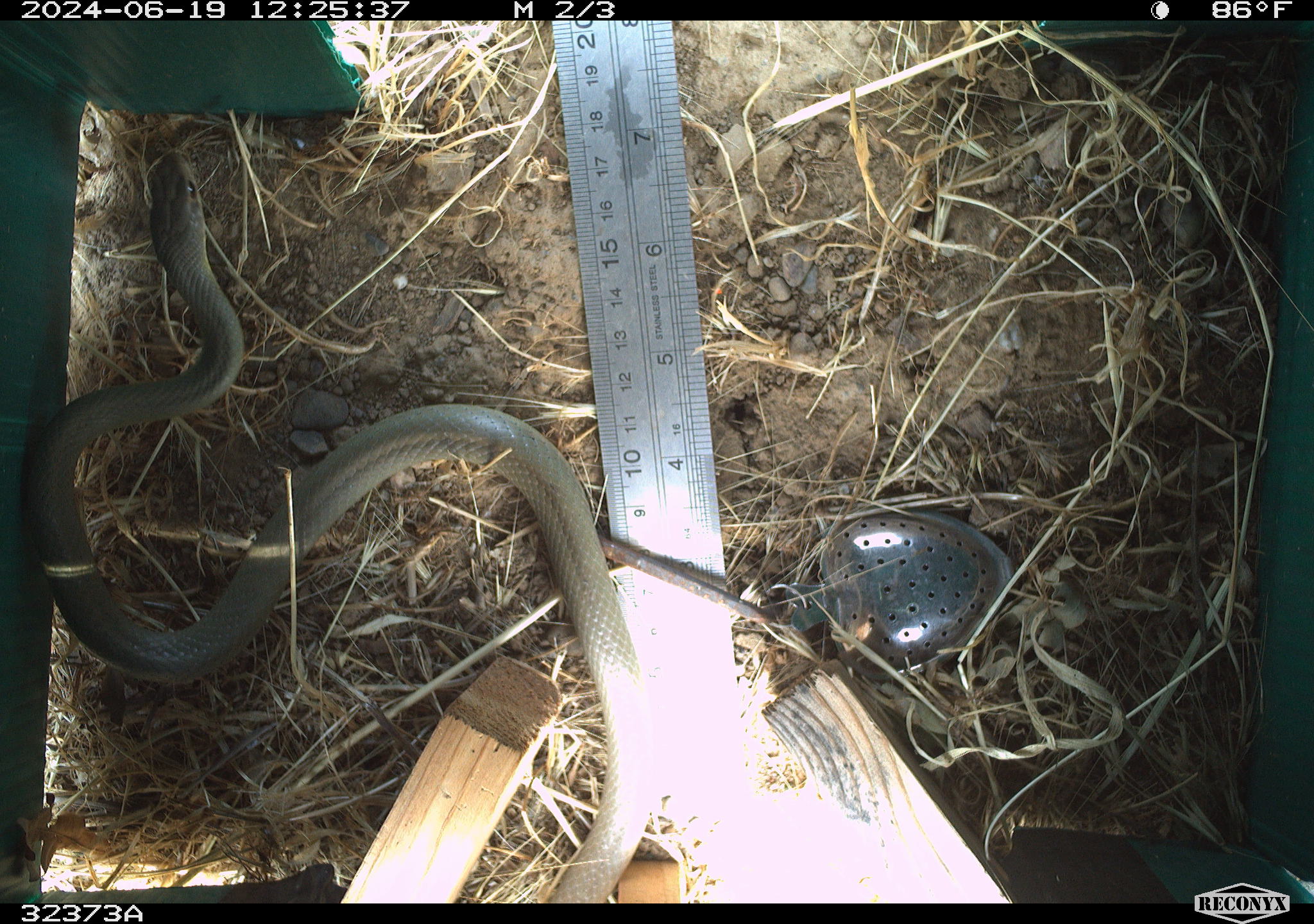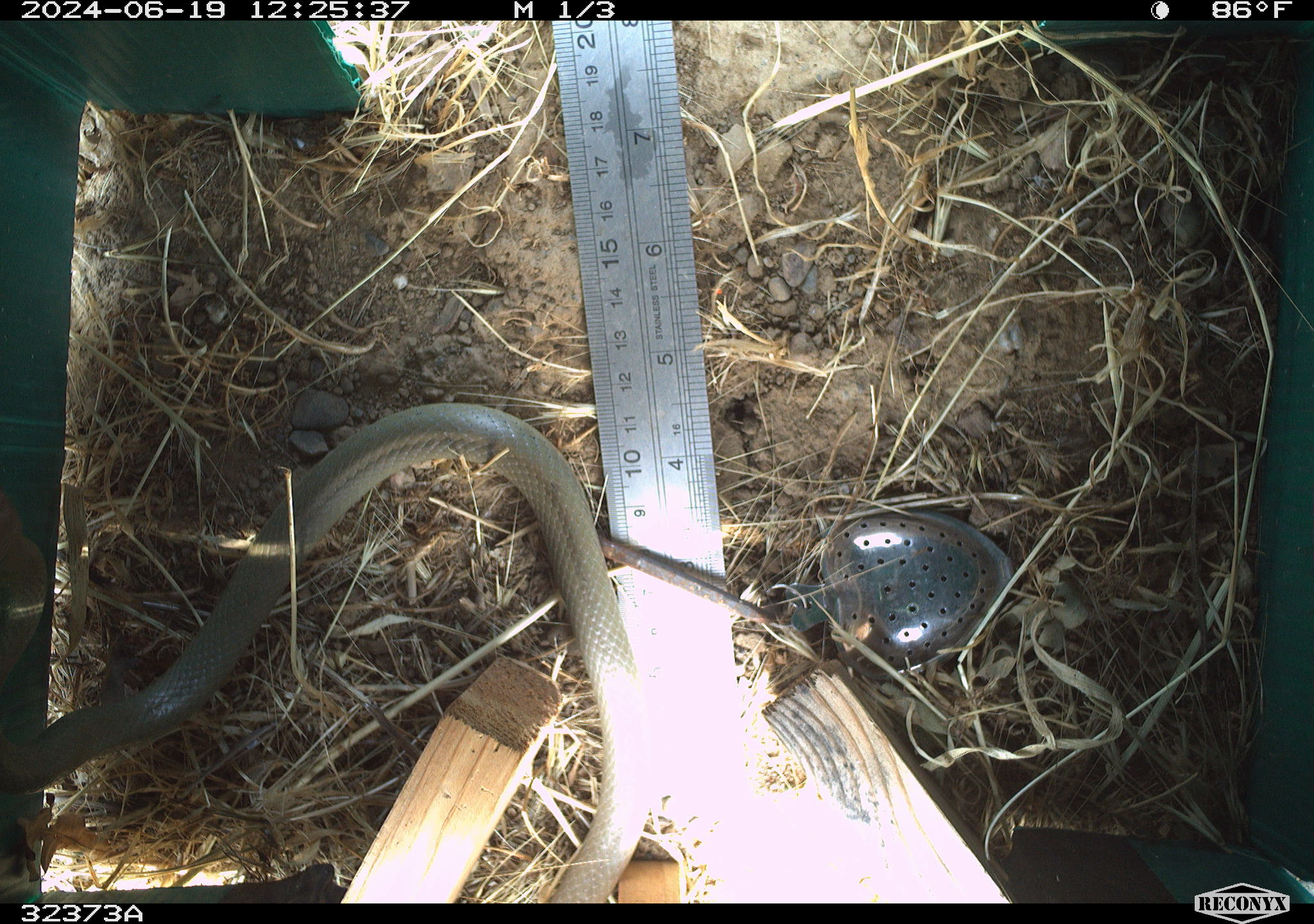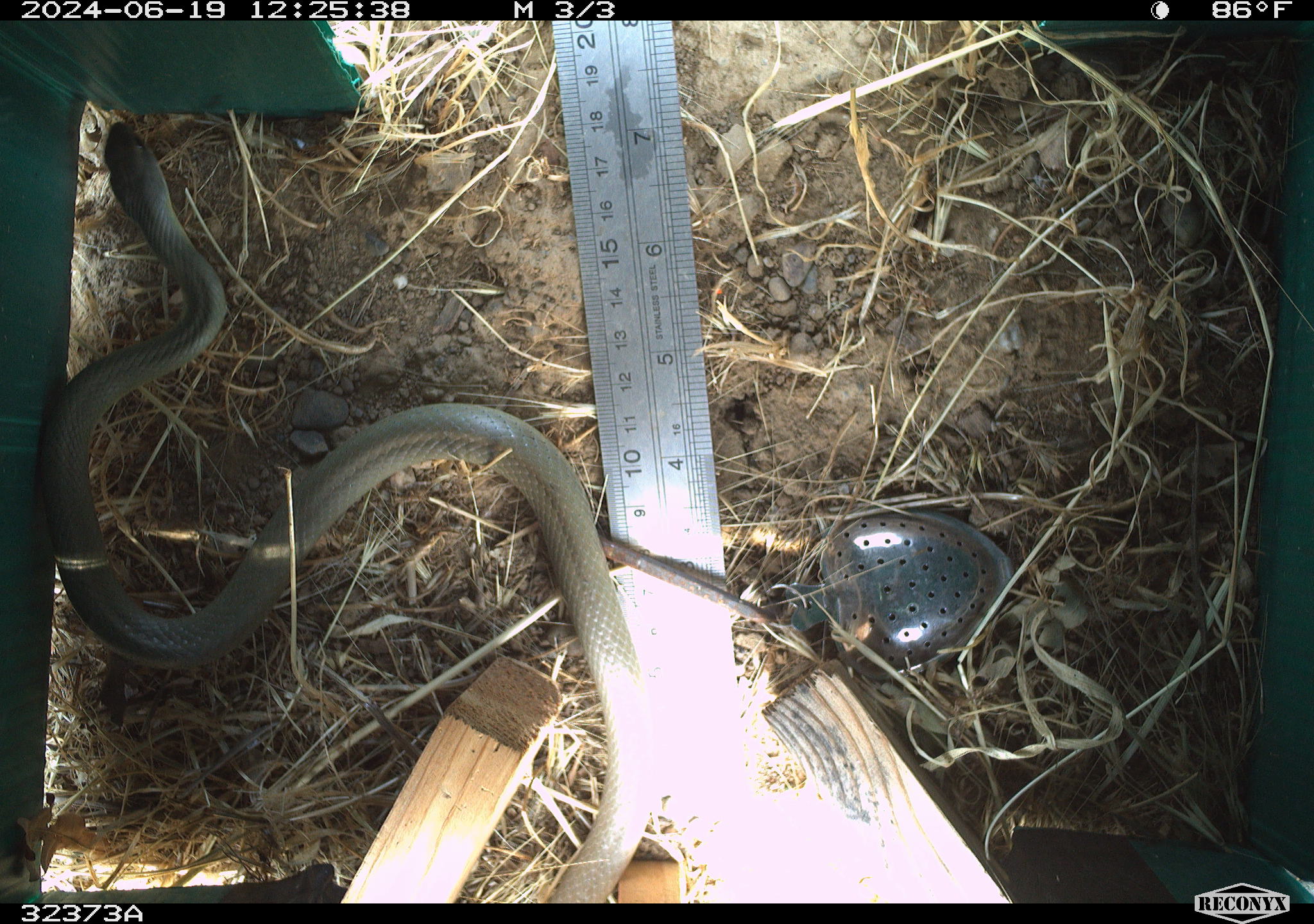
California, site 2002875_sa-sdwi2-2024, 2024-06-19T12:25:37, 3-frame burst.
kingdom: Animalia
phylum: Chordata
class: Reptilia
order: Squamata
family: Colubridae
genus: Coluber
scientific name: Coluber constrictor mormon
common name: western yellow-bellied racer